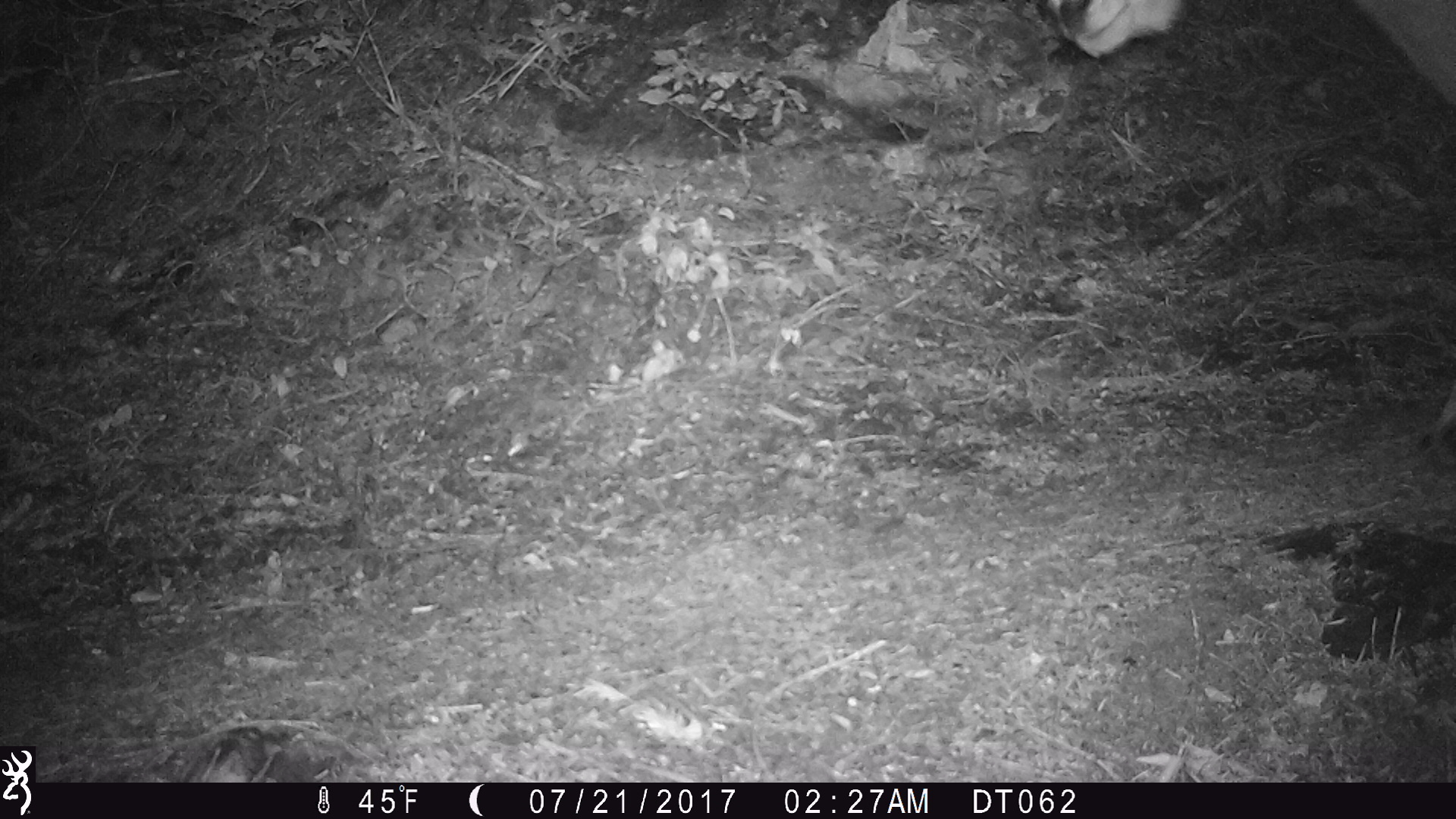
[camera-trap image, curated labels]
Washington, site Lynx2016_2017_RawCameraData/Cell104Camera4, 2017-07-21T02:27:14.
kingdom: Animalia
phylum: Chordata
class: Mammalia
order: Artiodactyla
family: Bovidae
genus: Oreamnos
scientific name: Oreamnos americanus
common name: mountain goat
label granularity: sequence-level